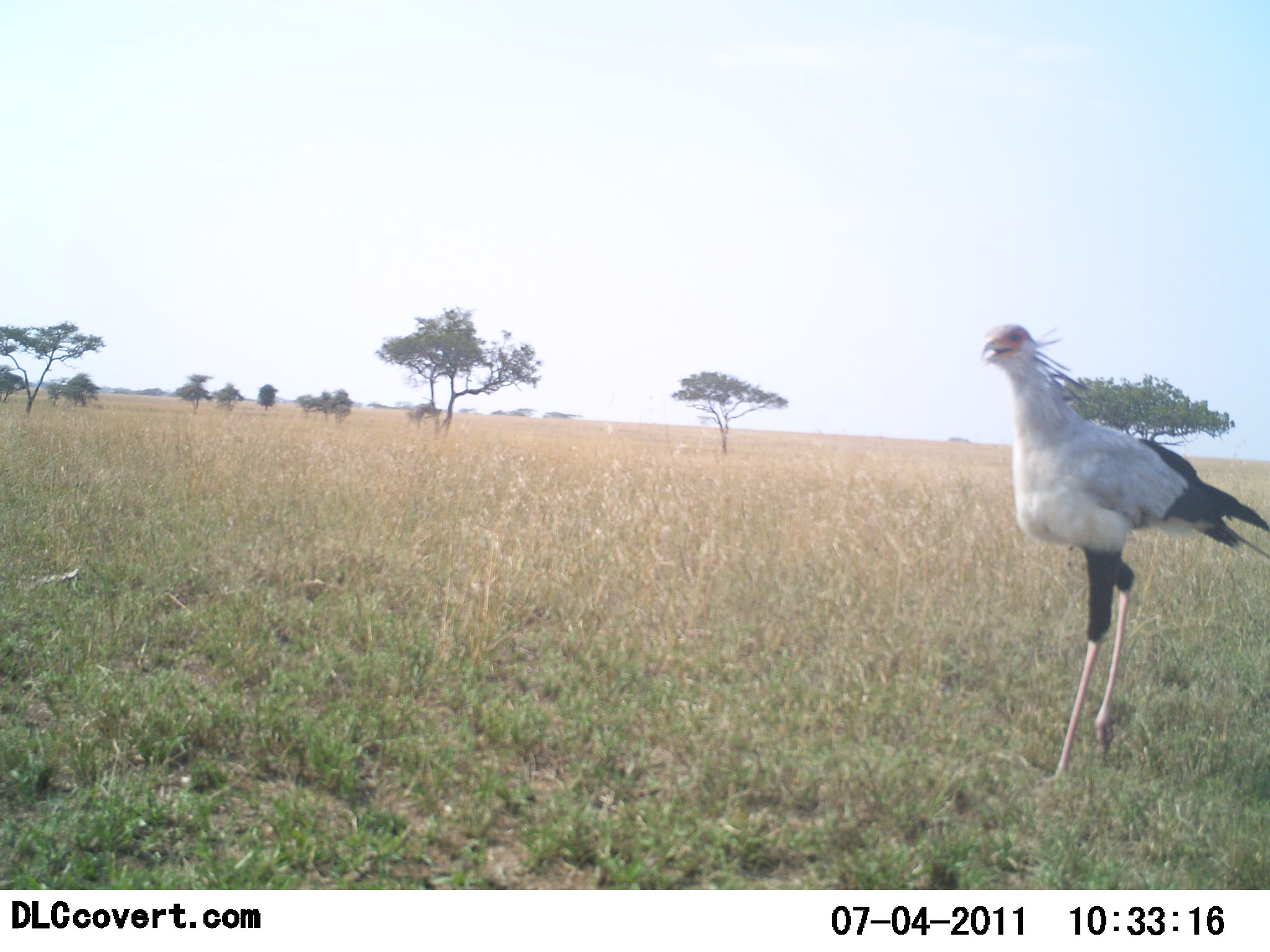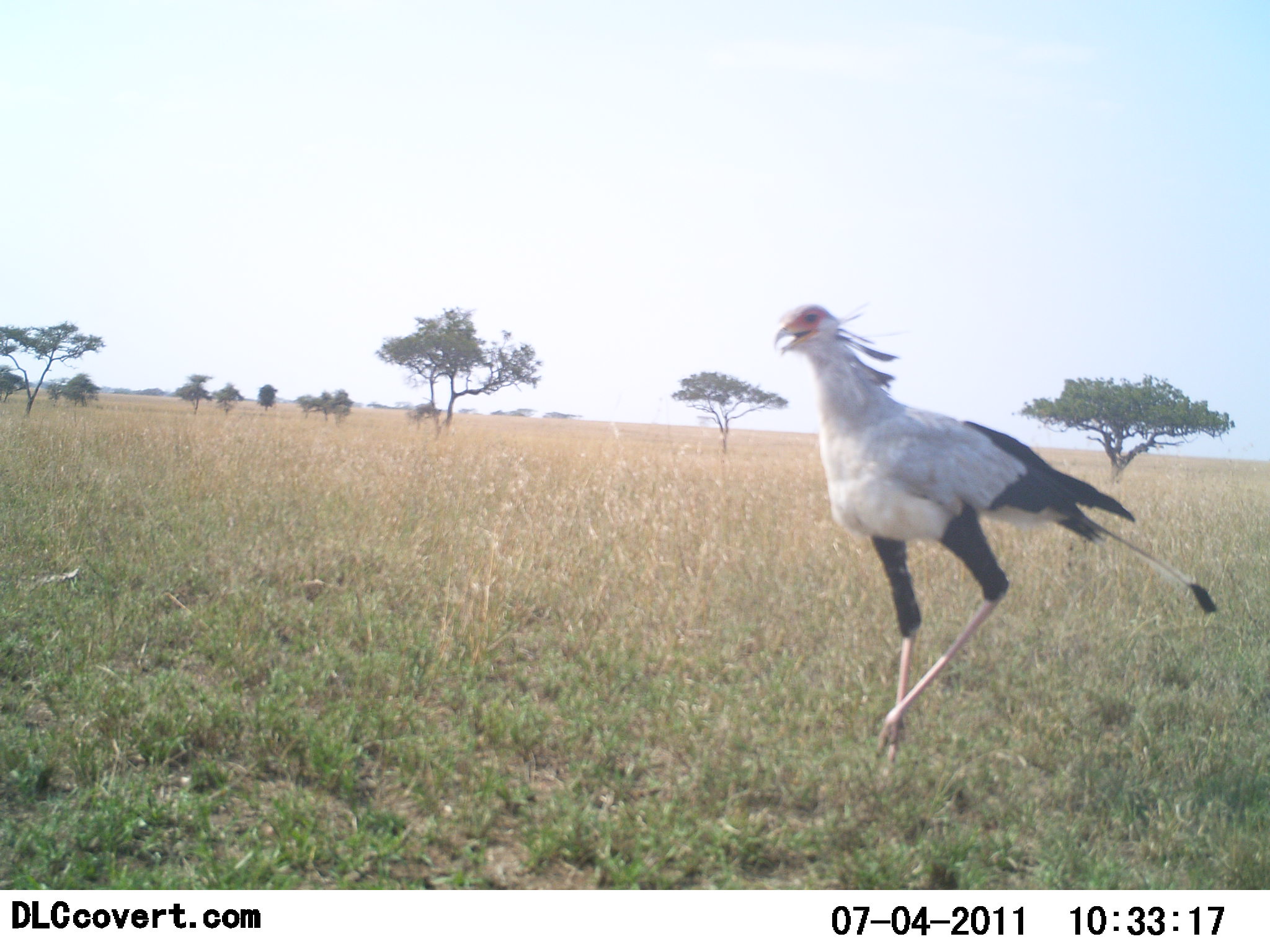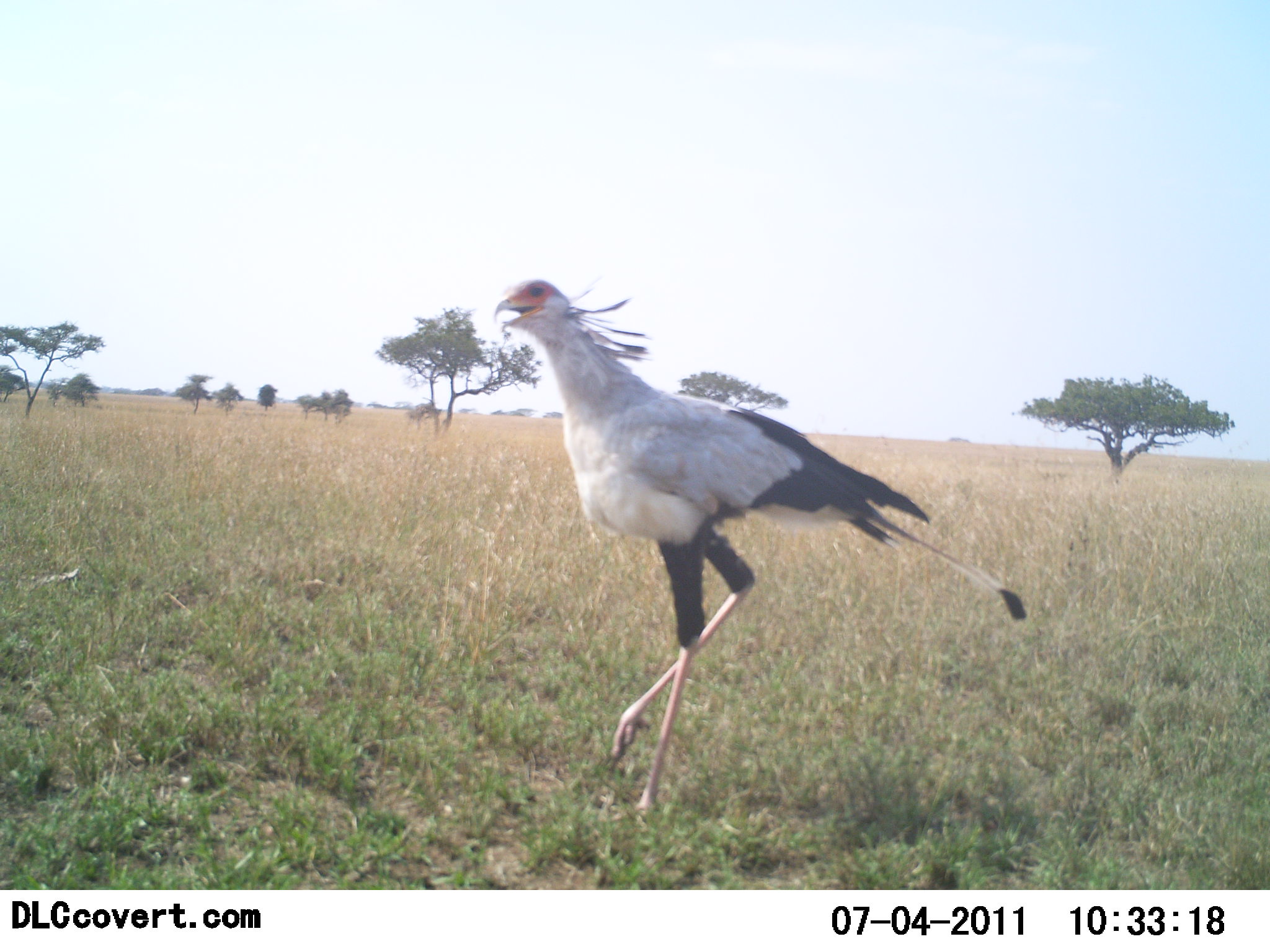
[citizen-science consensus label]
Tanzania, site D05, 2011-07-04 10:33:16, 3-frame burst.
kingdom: Animalia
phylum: Chordata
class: Aves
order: Accipitriformes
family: Sagittariidae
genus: Sagittarius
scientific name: Sagittarius serpentarius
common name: secretary bird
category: secretarybird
Secretarybird (secretary bird) (Sagittarius serpentarius), count 1. Behavior (volunteer vote fractions): standing 9%, resting 0%, moving 91%, interacting 0%. Young present (vote fraction): 0%. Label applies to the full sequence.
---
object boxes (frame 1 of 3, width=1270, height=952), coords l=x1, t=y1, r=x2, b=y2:
animal: l=978, t=319, r=1268, b=776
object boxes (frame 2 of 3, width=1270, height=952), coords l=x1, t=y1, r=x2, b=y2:
animal: l=775, t=295, r=1222, b=786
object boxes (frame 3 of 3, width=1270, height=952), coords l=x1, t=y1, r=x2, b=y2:
animal: l=489, t=268, r=1029, b=828